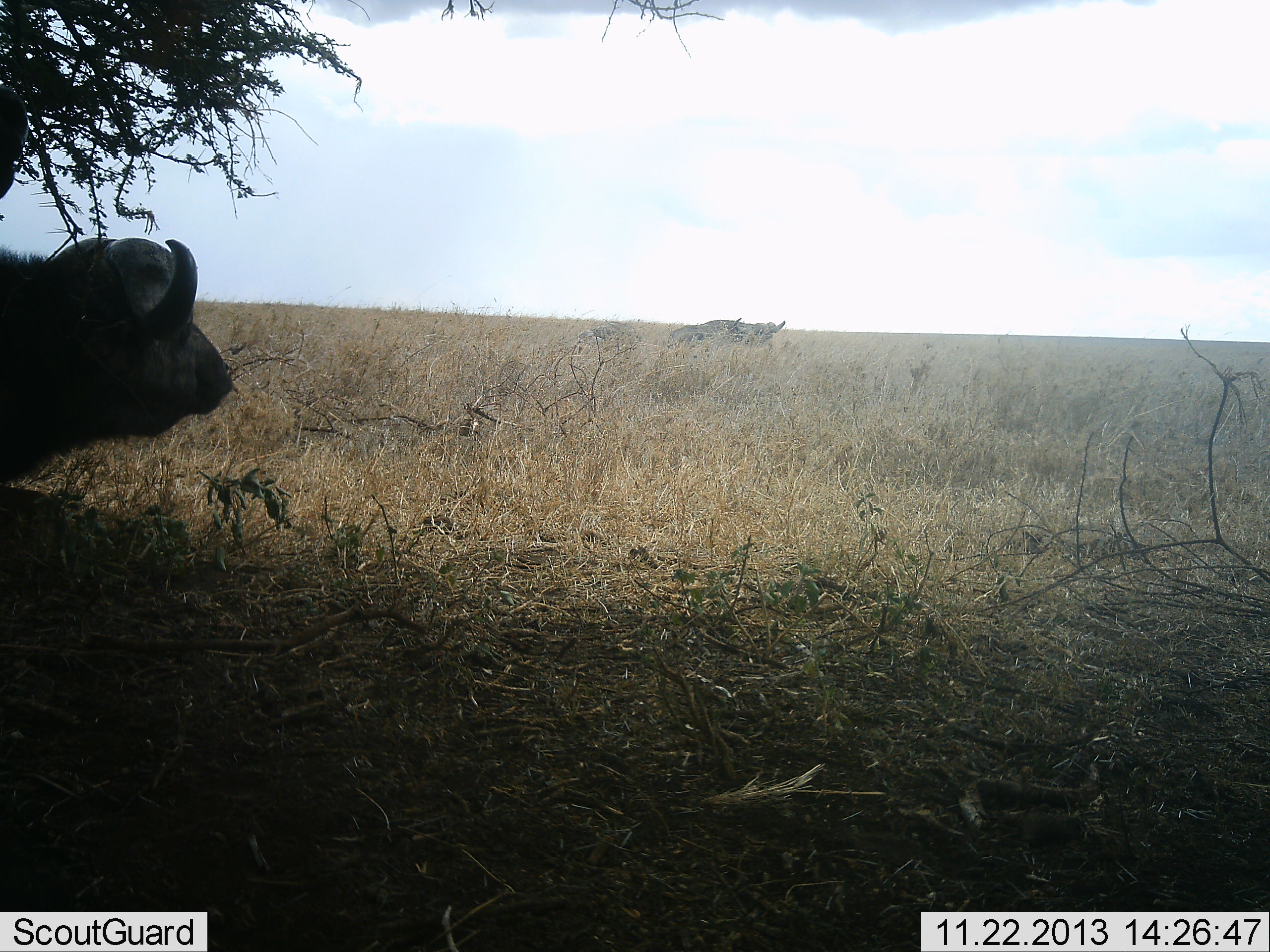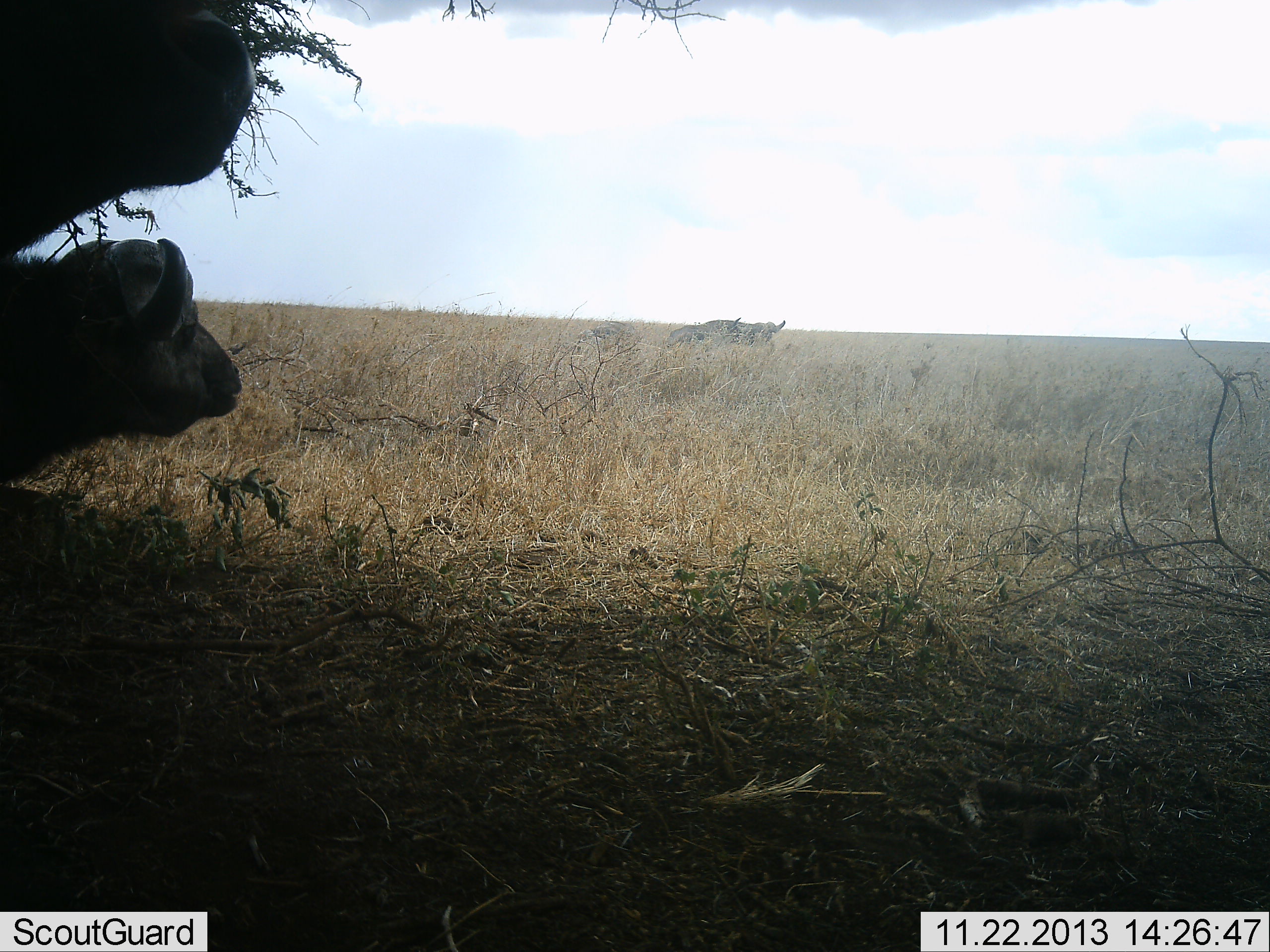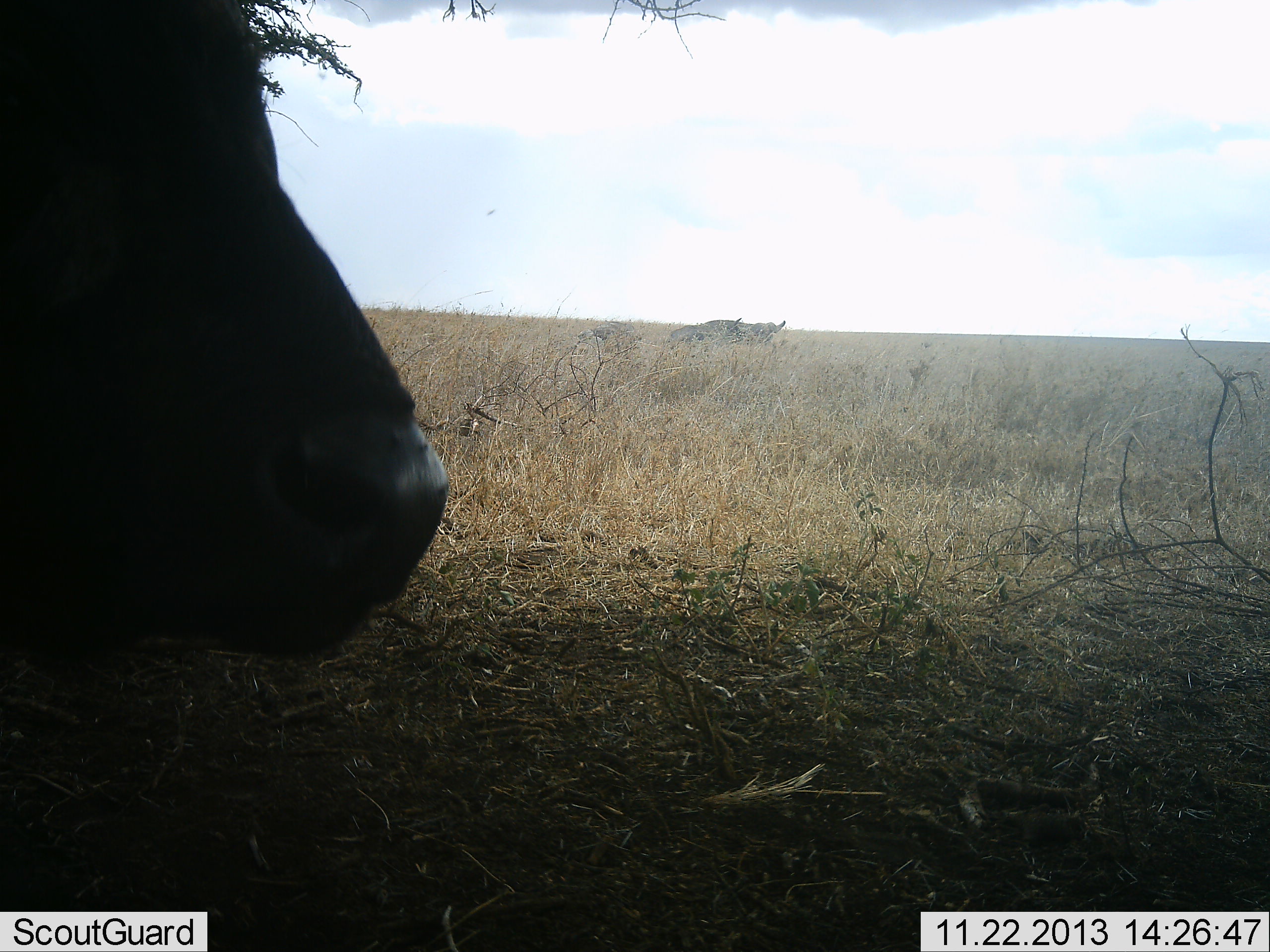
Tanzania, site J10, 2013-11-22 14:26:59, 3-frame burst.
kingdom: Animalia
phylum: Chordata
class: Mammalia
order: Artiodactyla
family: Bovidae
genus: Syncerus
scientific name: Syncerus caffer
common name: cape buffalo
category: buffalo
Buffalo (cape buffalo) (Syncerus caffer), count 2. Behavior (volunteer vote fractions): standing 90%, resting 40%, moving 0%, interacting 0%. Young present (vote fraction): 0%. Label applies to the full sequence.